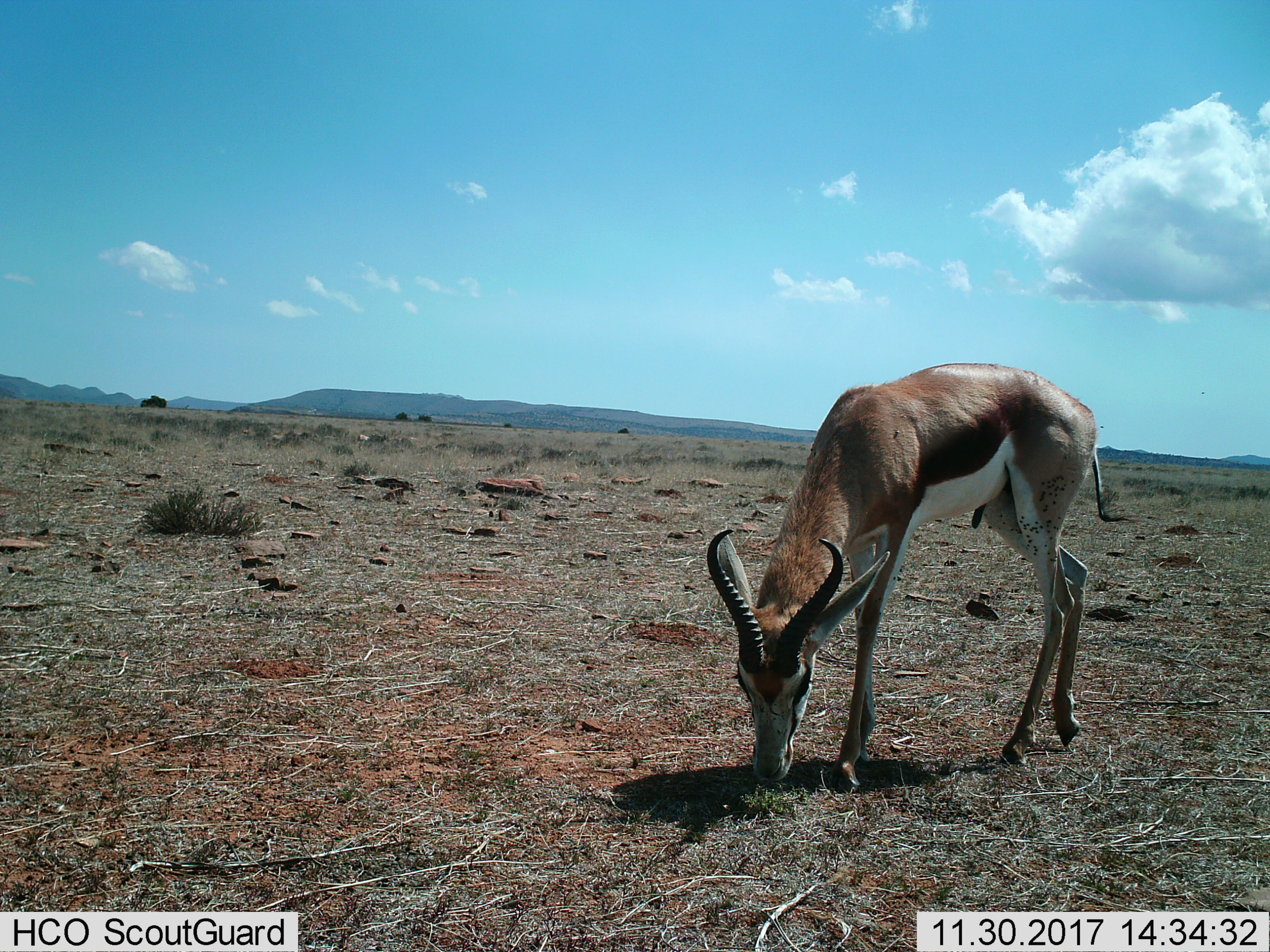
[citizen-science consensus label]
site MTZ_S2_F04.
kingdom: Animalia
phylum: Chordata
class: Mammalia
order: Artiodactyla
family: Bovidae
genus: Antidorcas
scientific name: Antidorcas marsupialis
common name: springbok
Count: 1.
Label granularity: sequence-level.